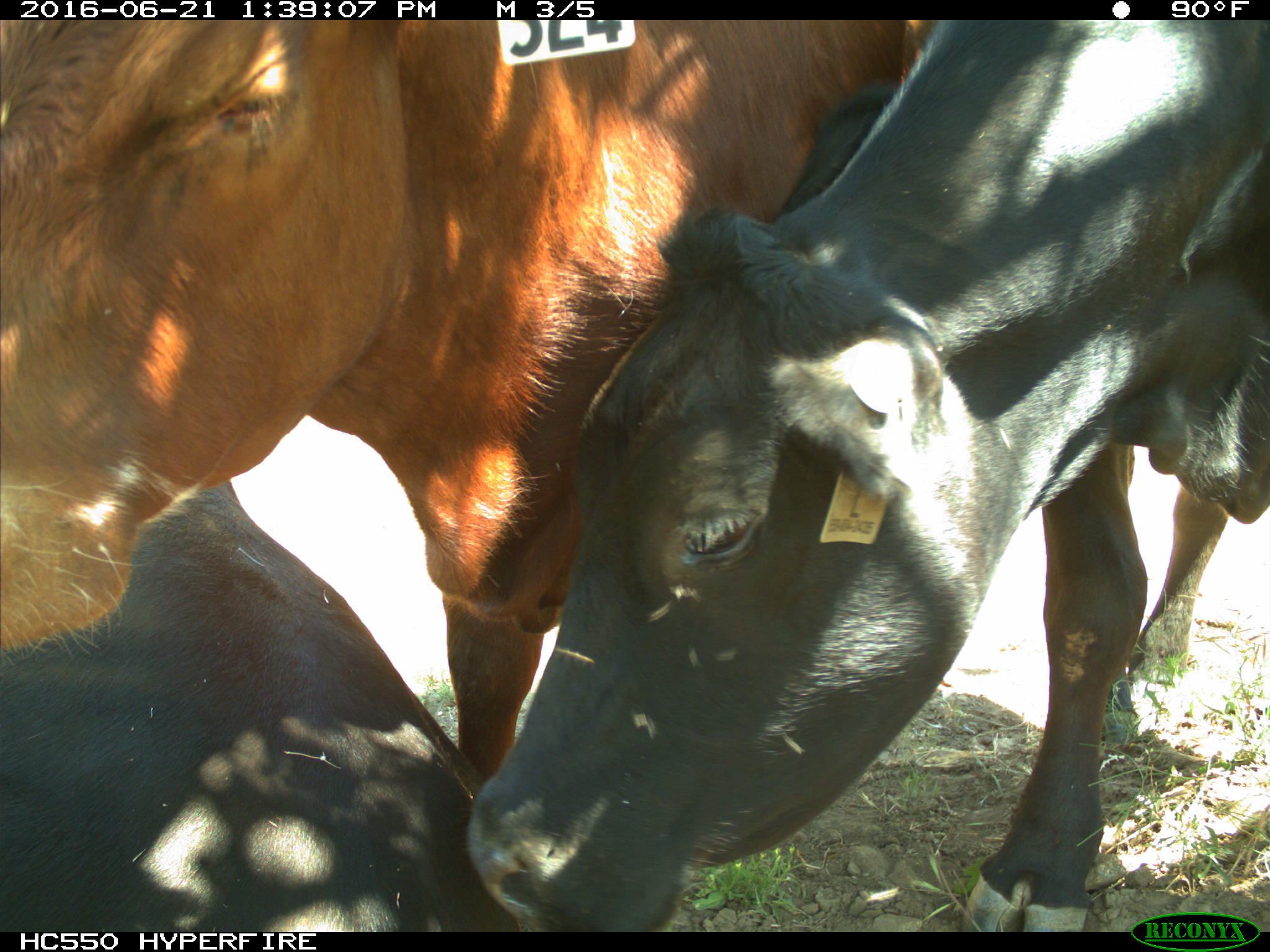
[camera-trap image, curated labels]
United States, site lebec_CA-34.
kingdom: Animalia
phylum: Chordata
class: Mammalia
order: Artiodactyla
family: Bovidae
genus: Bos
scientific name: Bos taurus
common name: domestic cow